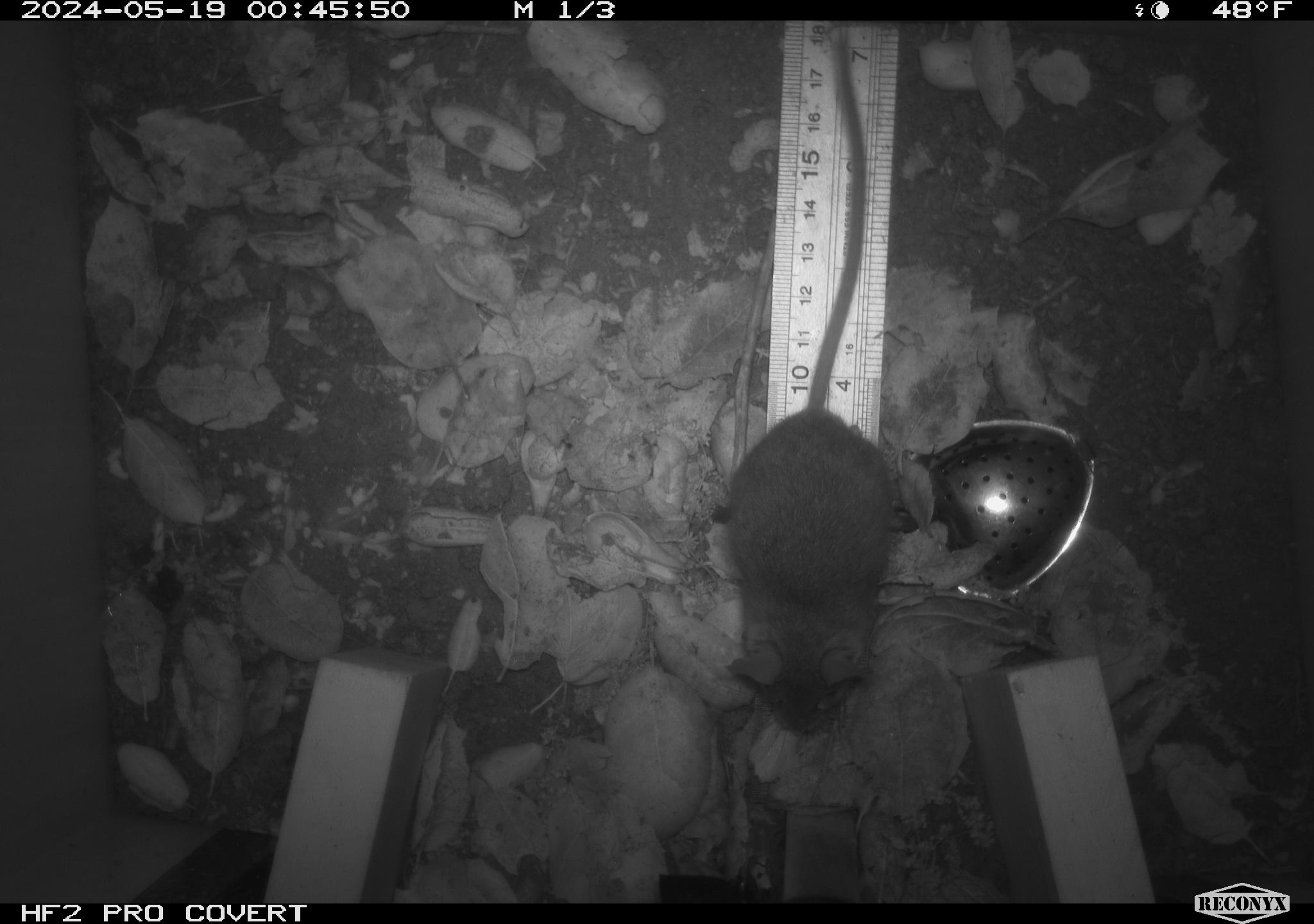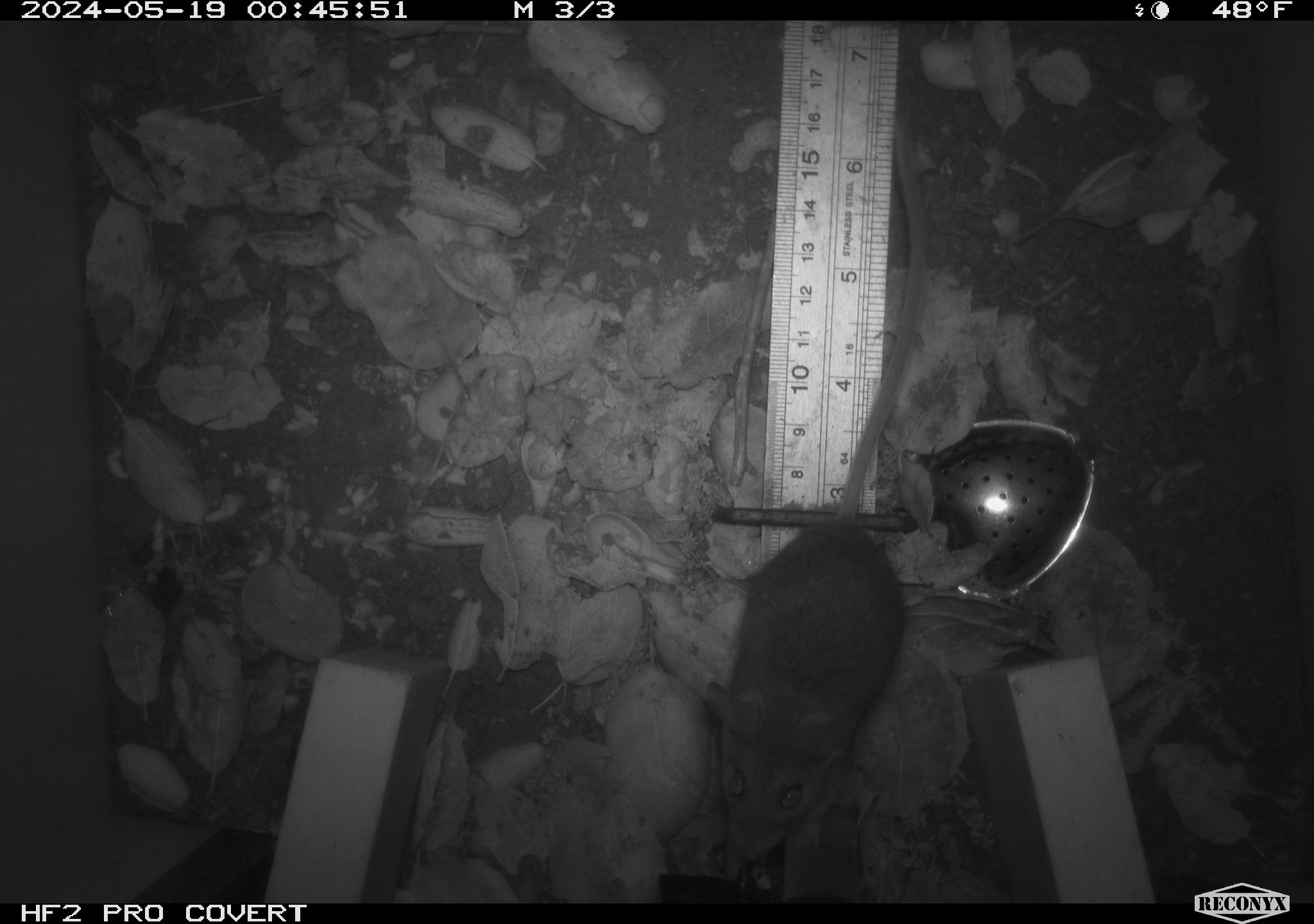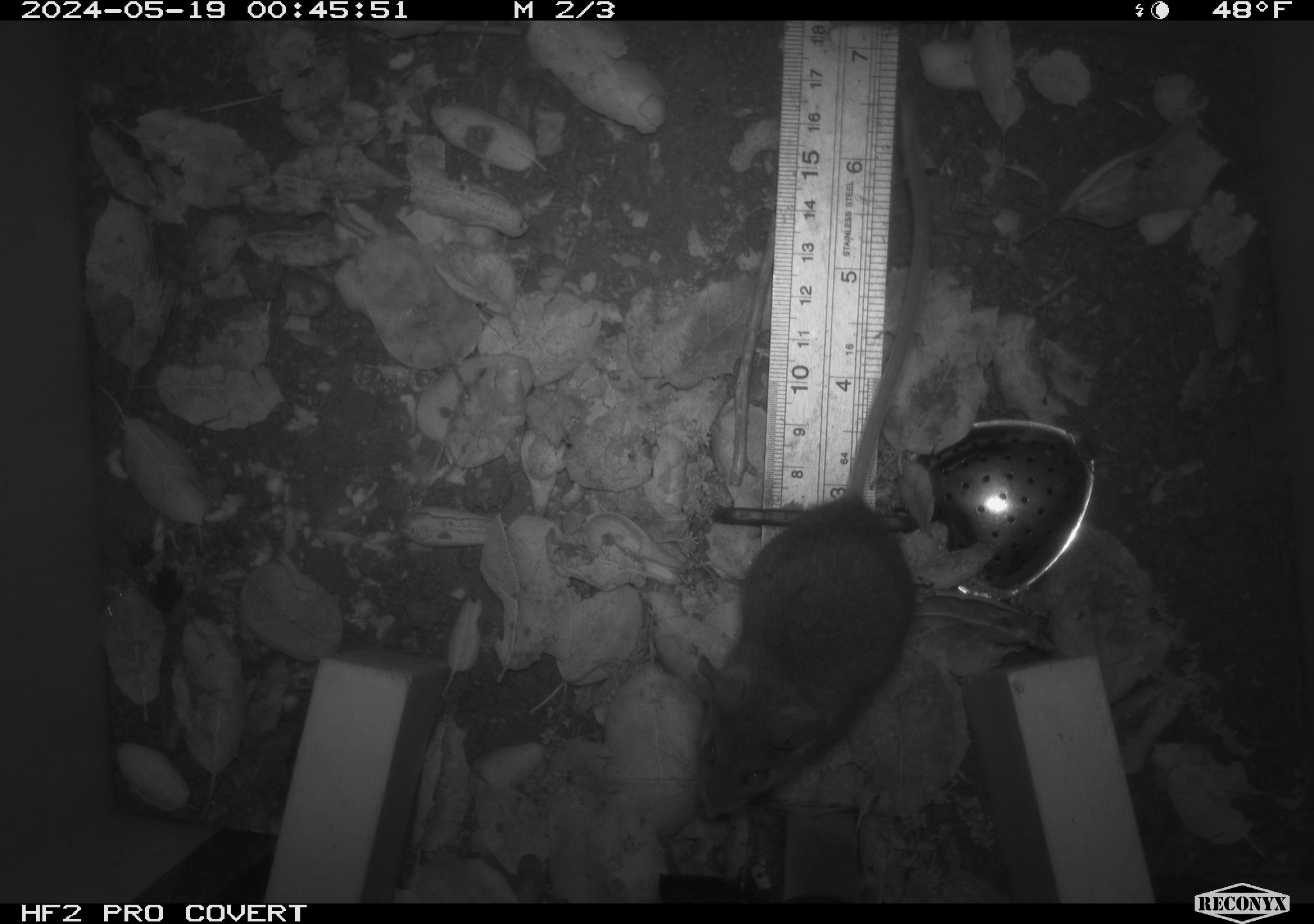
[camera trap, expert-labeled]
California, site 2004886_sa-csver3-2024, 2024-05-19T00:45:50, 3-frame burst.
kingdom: Animalia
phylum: Chordata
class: Mammalia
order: Rodentia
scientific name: Rodentia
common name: rodent